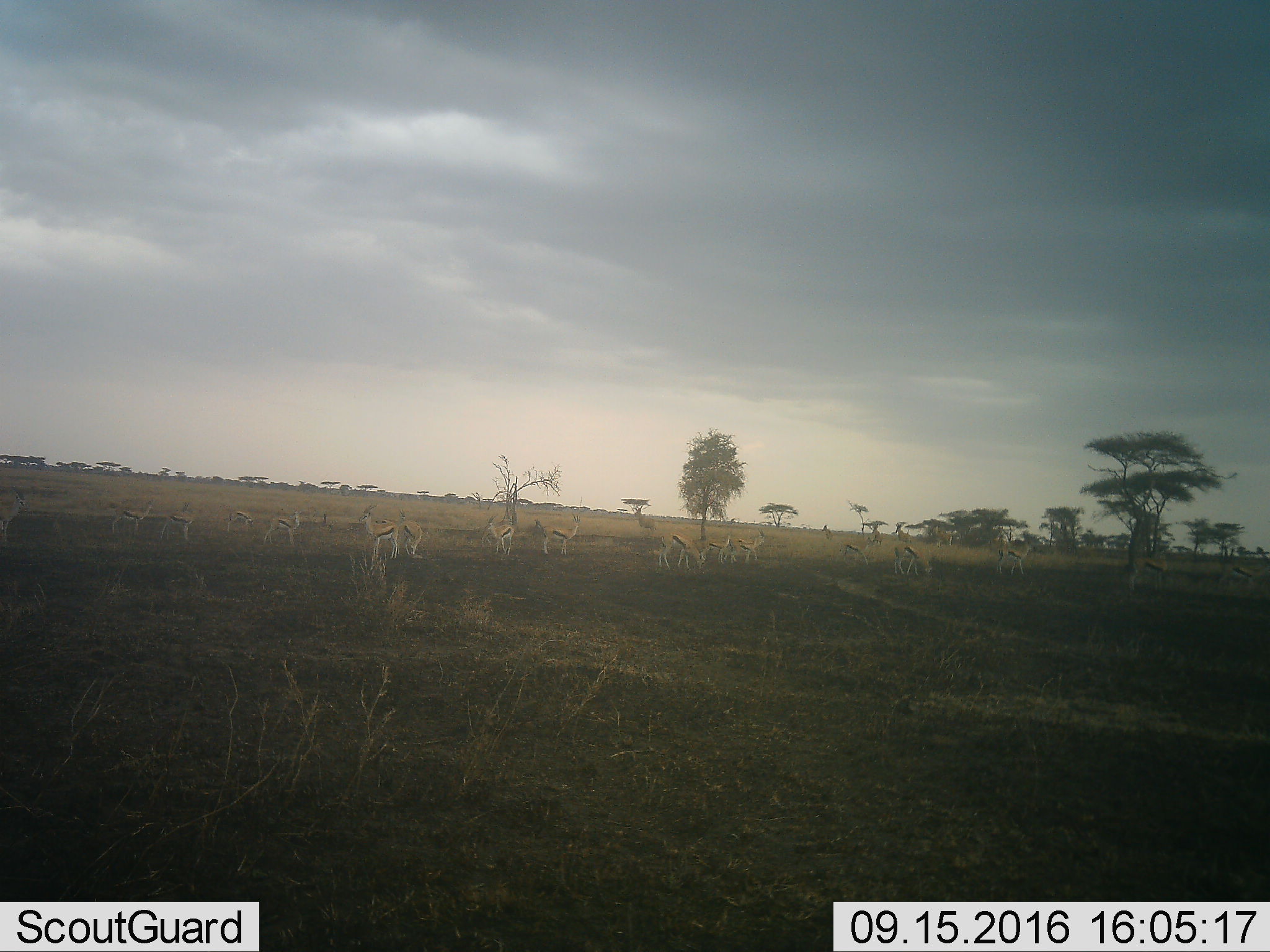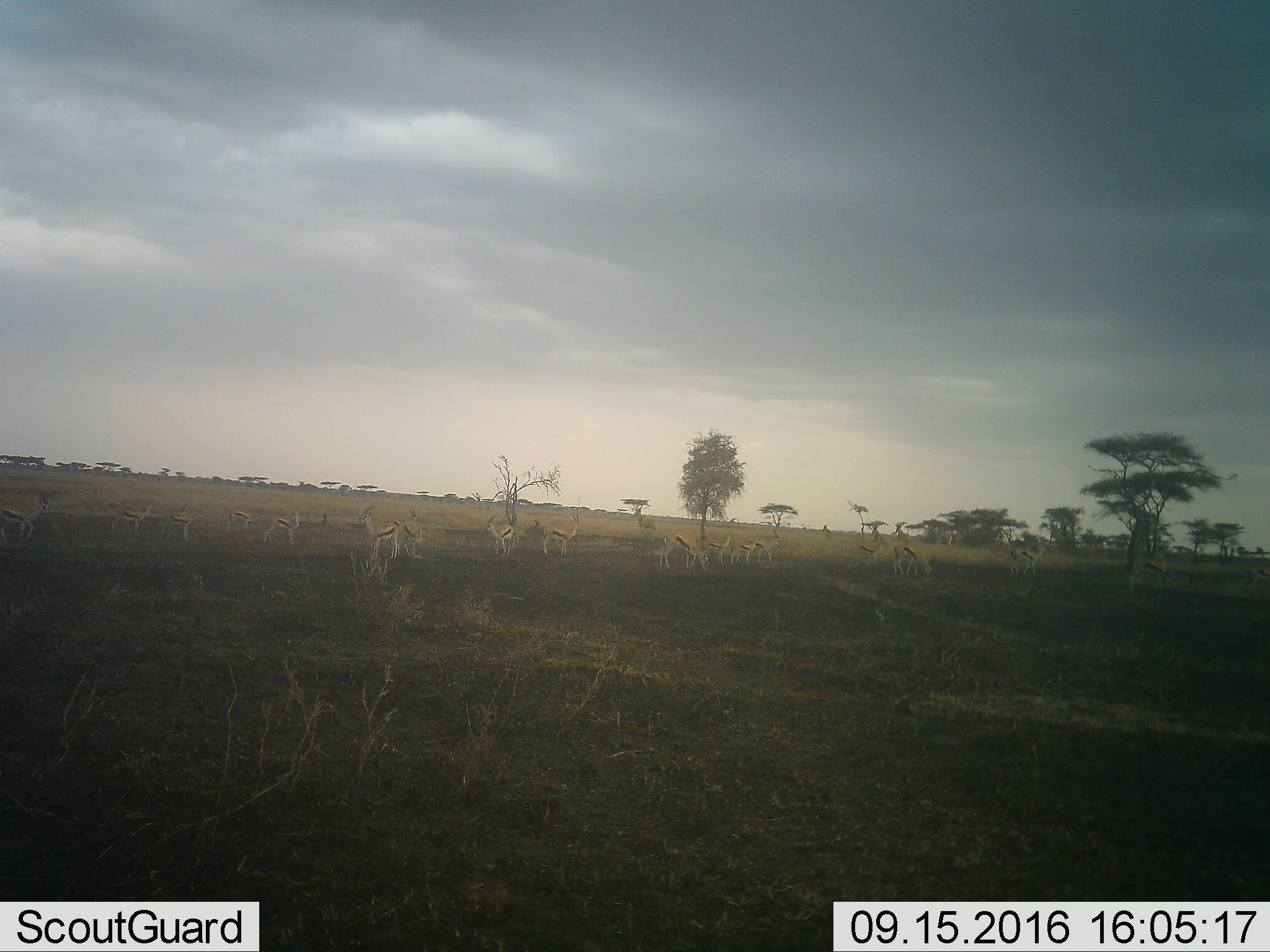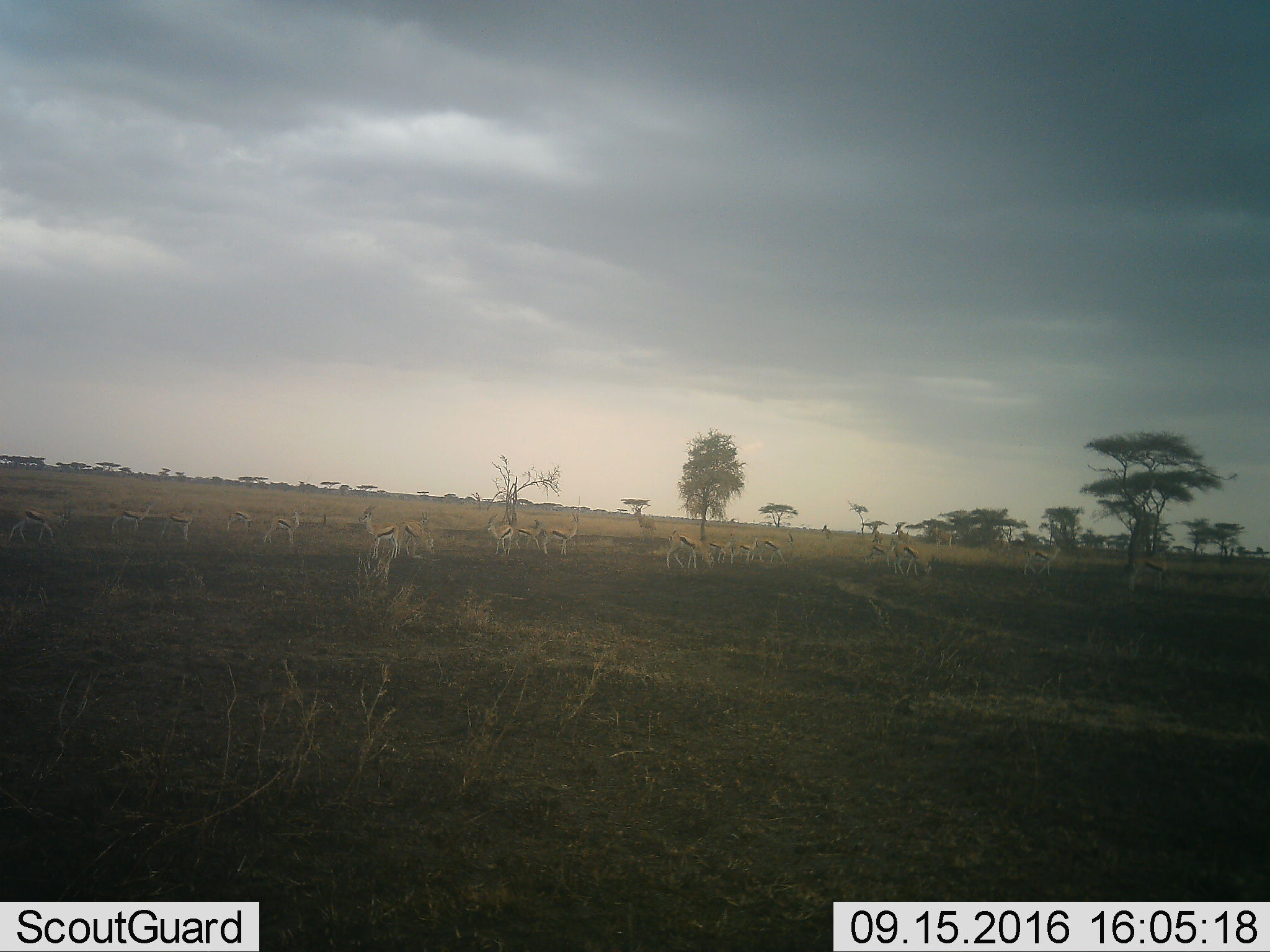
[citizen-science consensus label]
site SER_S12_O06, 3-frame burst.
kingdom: Animalia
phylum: Chordata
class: Mammalia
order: Artiodactyla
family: Bovidae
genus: Eudorcas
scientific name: Eudorcas thomsonii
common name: thomson's gazelle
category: gazellethomsons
Gazellethomsons (thomson's gazelle) (Eudorcas thomsonii), count 11-50. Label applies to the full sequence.